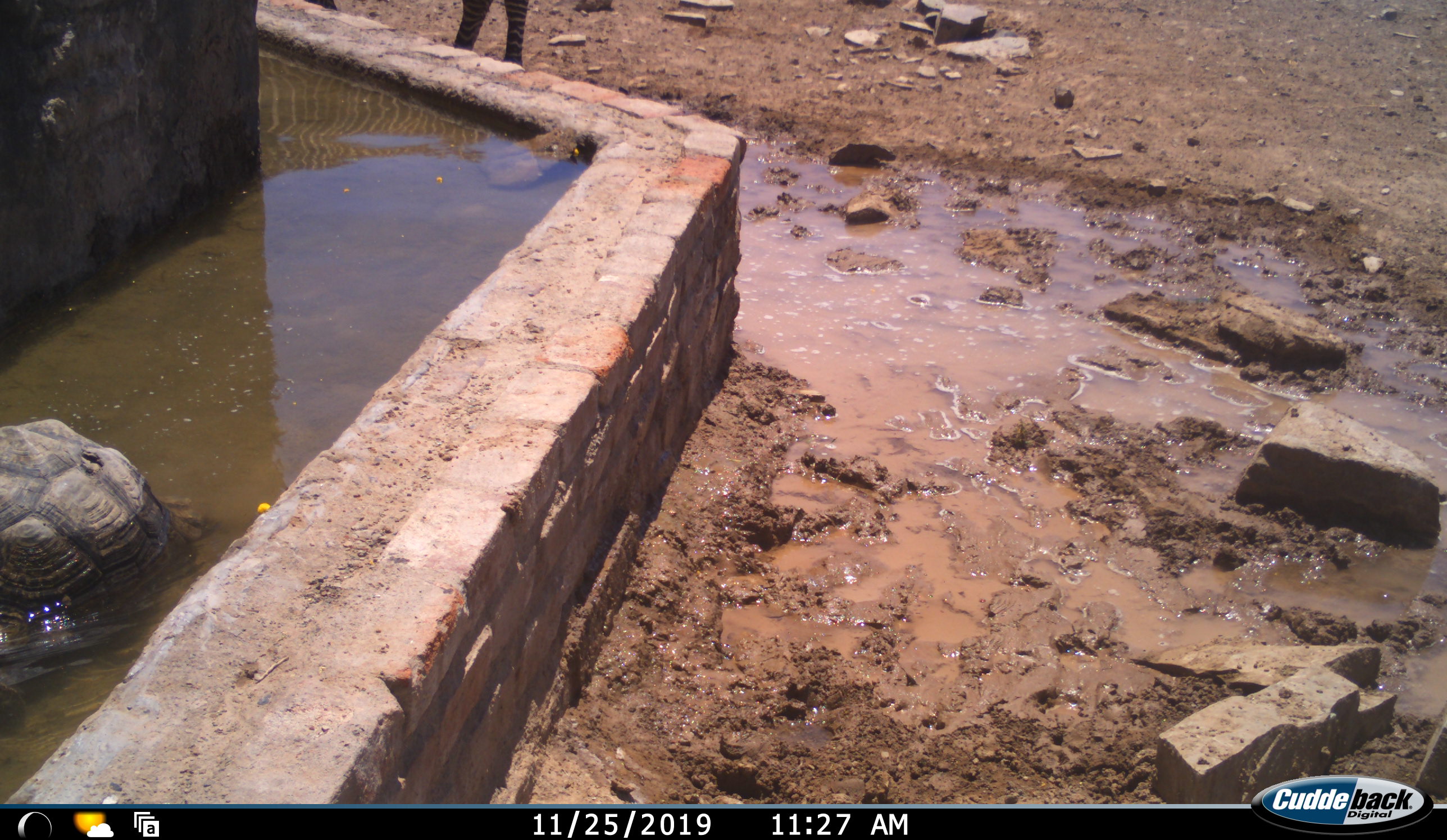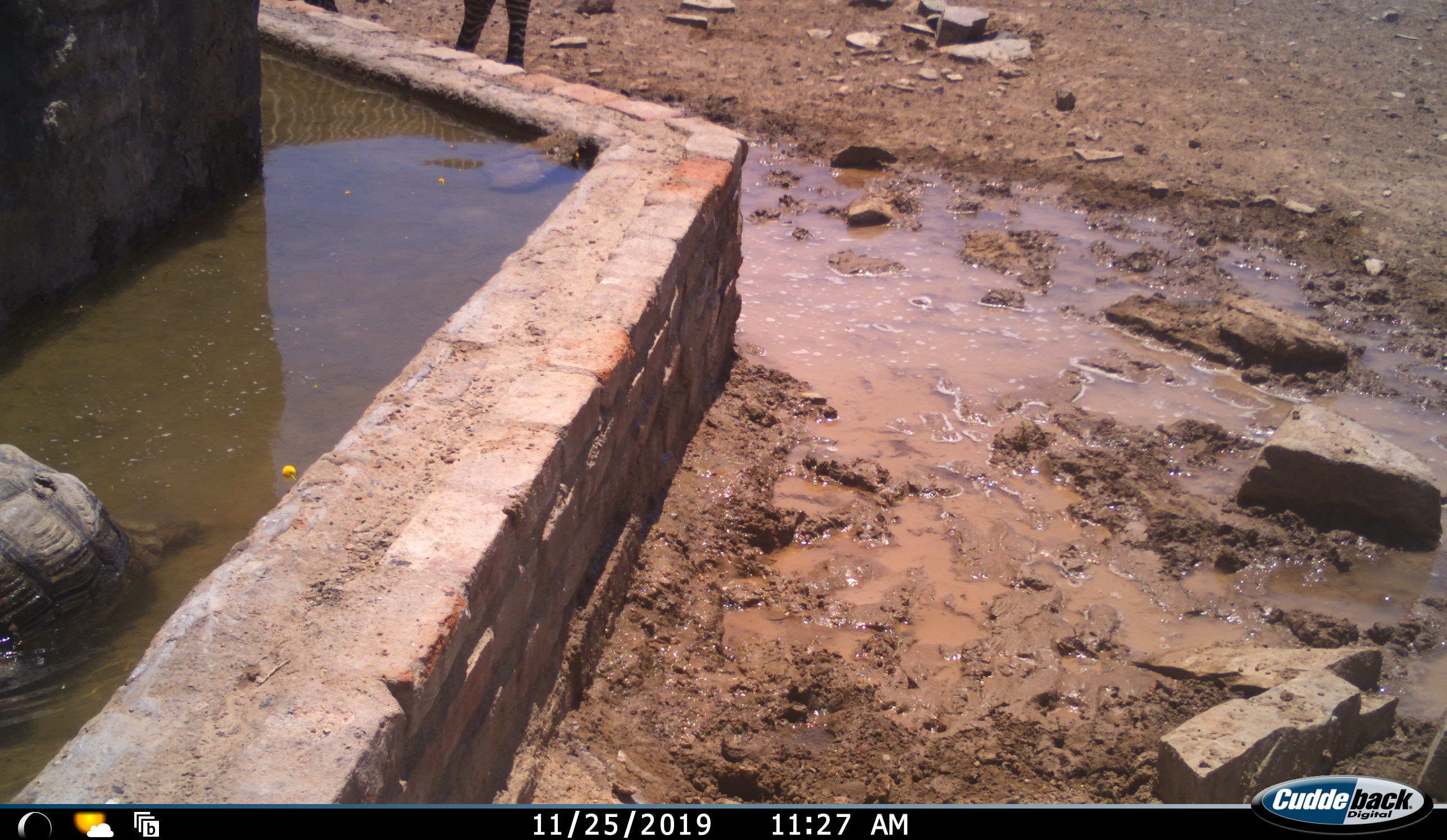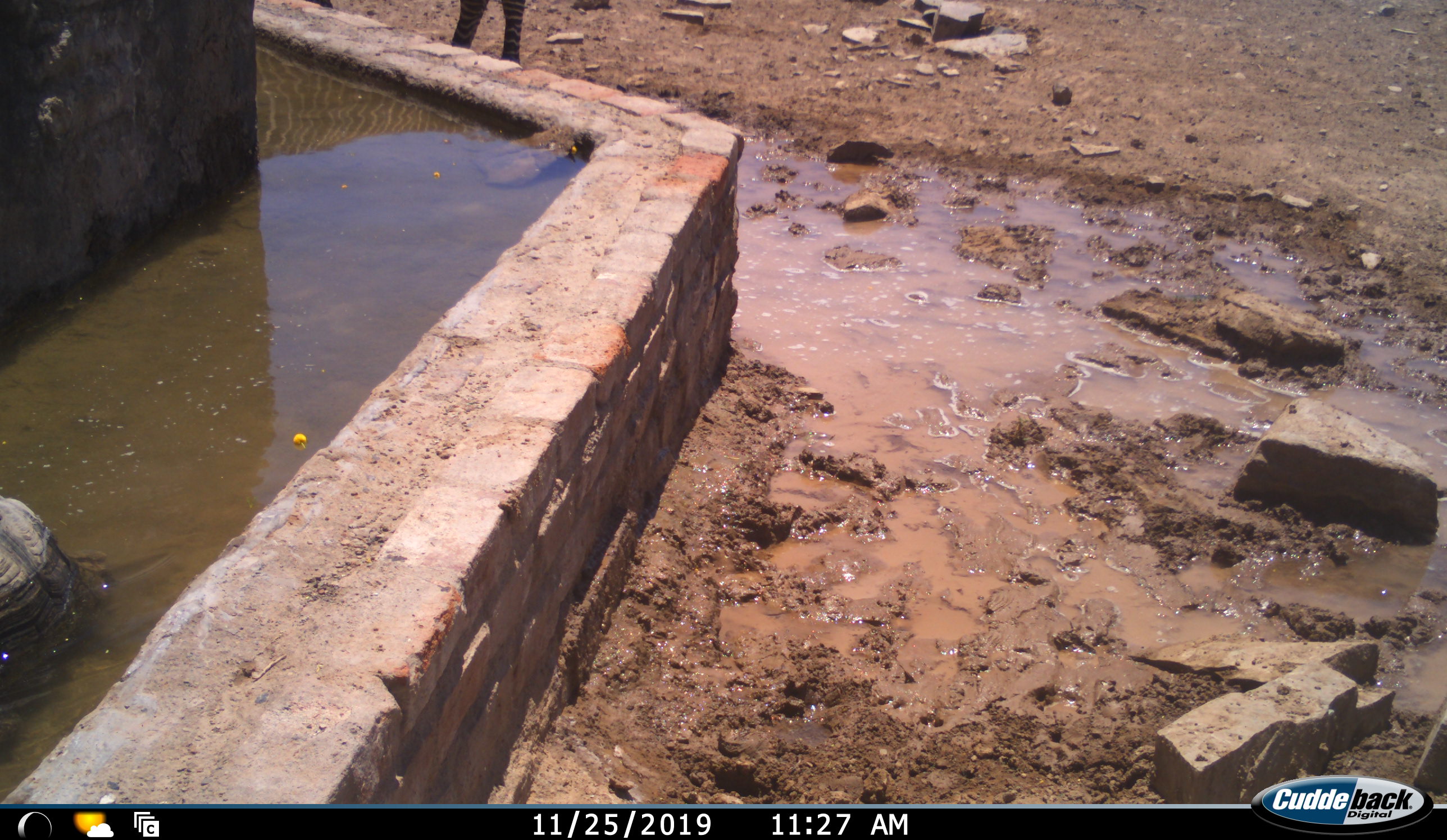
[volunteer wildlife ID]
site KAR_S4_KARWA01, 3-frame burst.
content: unidentified animal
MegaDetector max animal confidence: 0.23